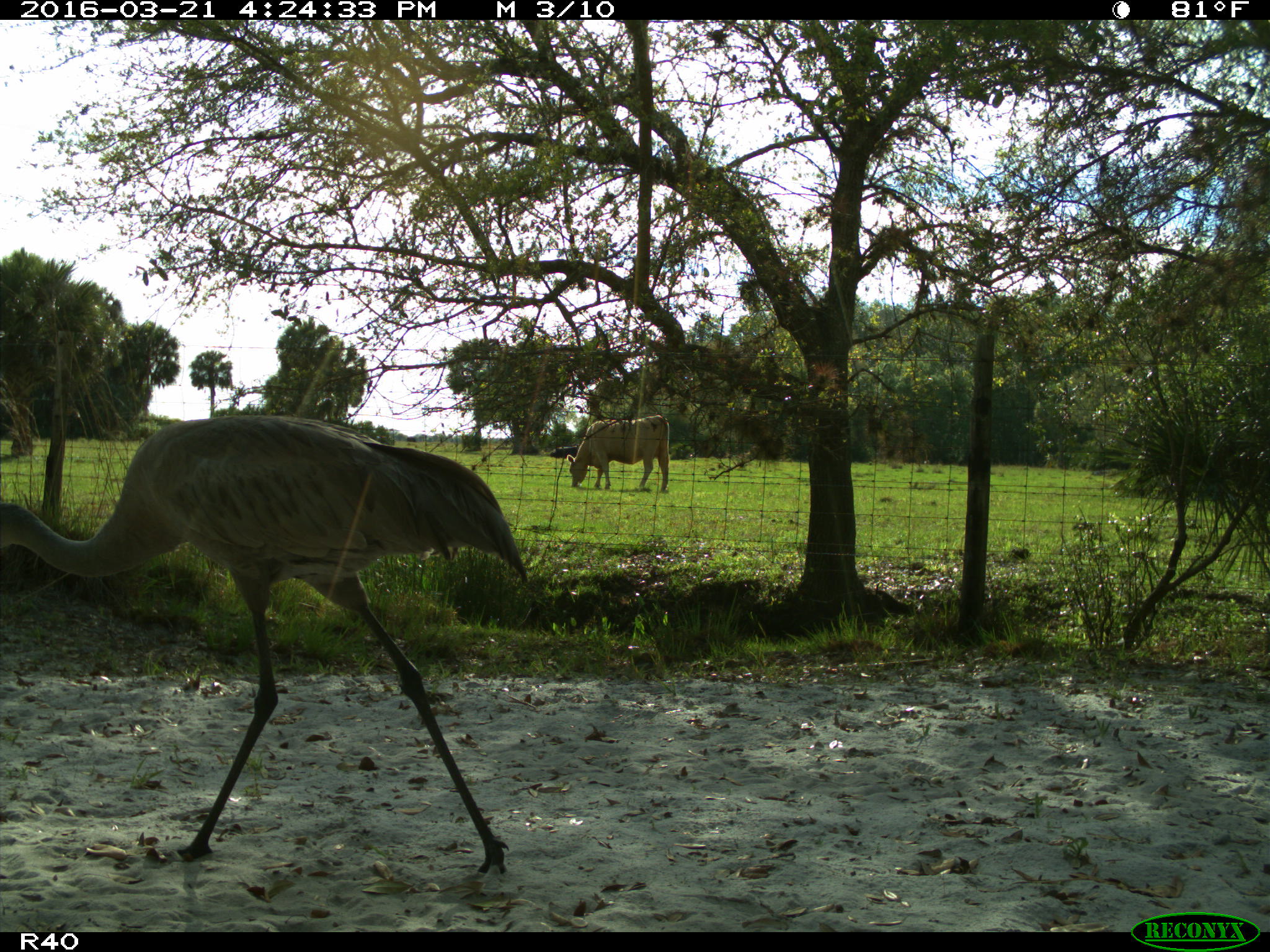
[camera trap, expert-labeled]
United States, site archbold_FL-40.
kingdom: Animalia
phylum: Chordata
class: Mammalia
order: Artiodactyla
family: Bovidae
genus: Bos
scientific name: Bos taurus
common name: domestic cow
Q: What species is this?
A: Bos taurus (domestic cow).